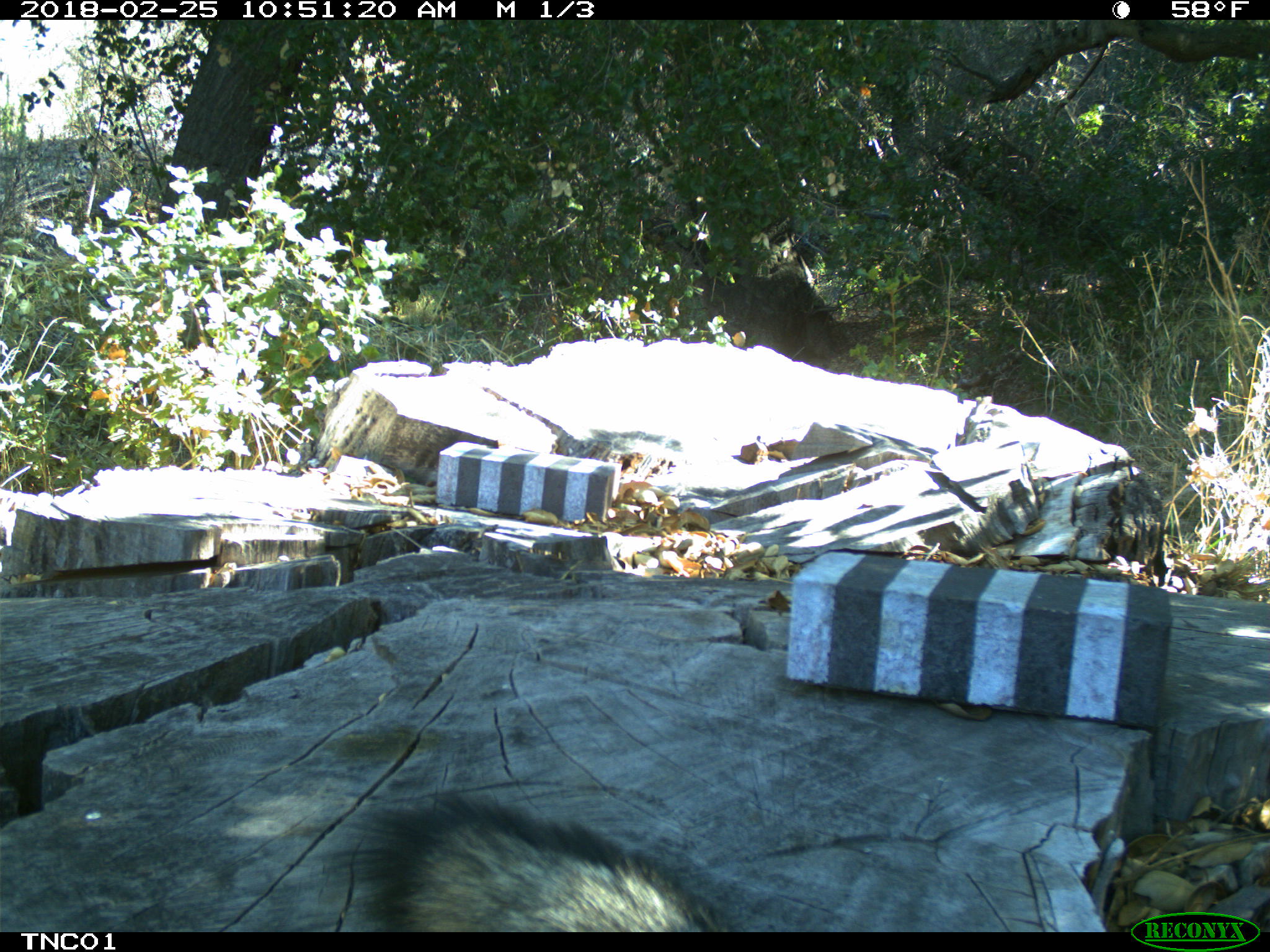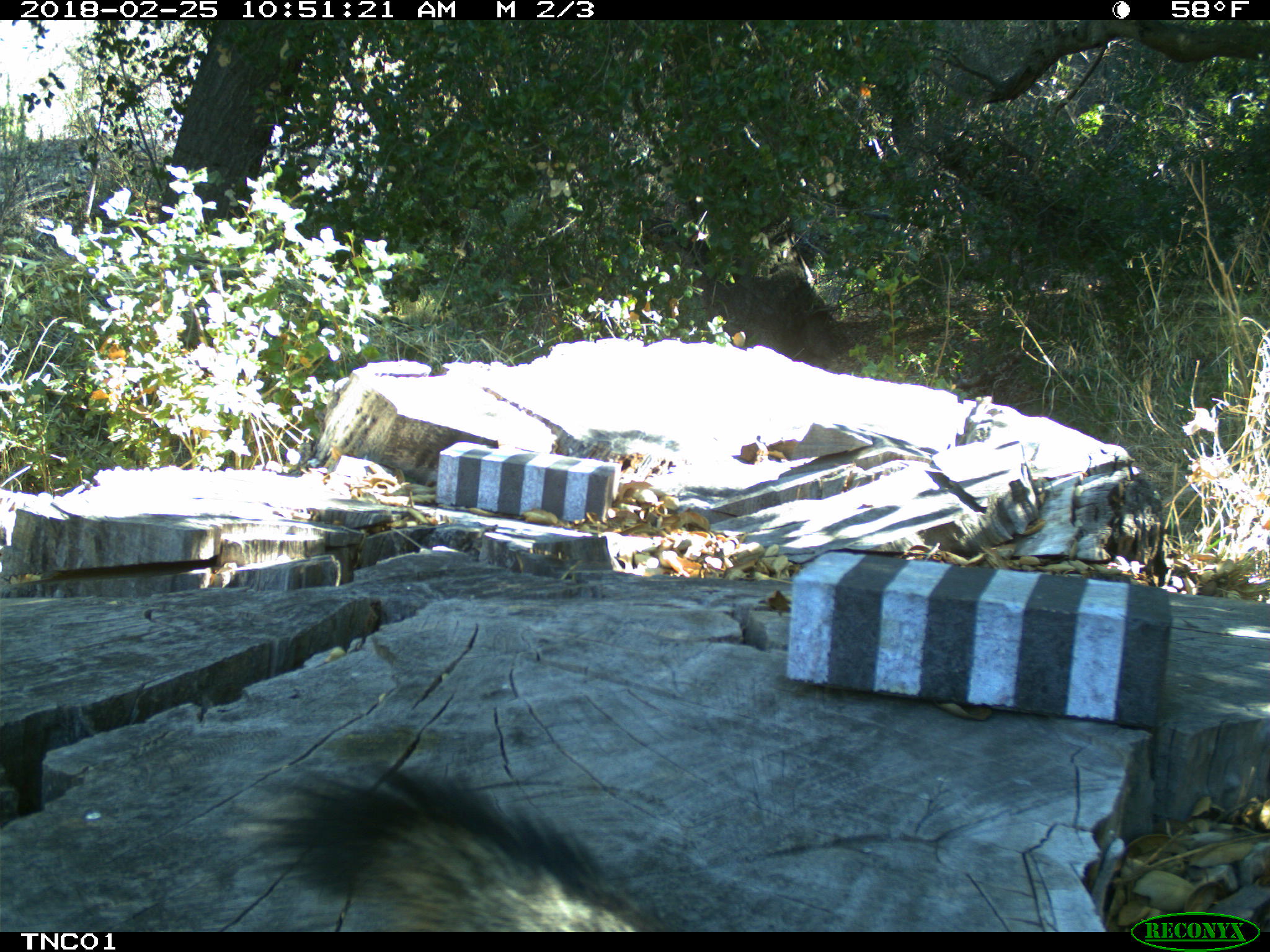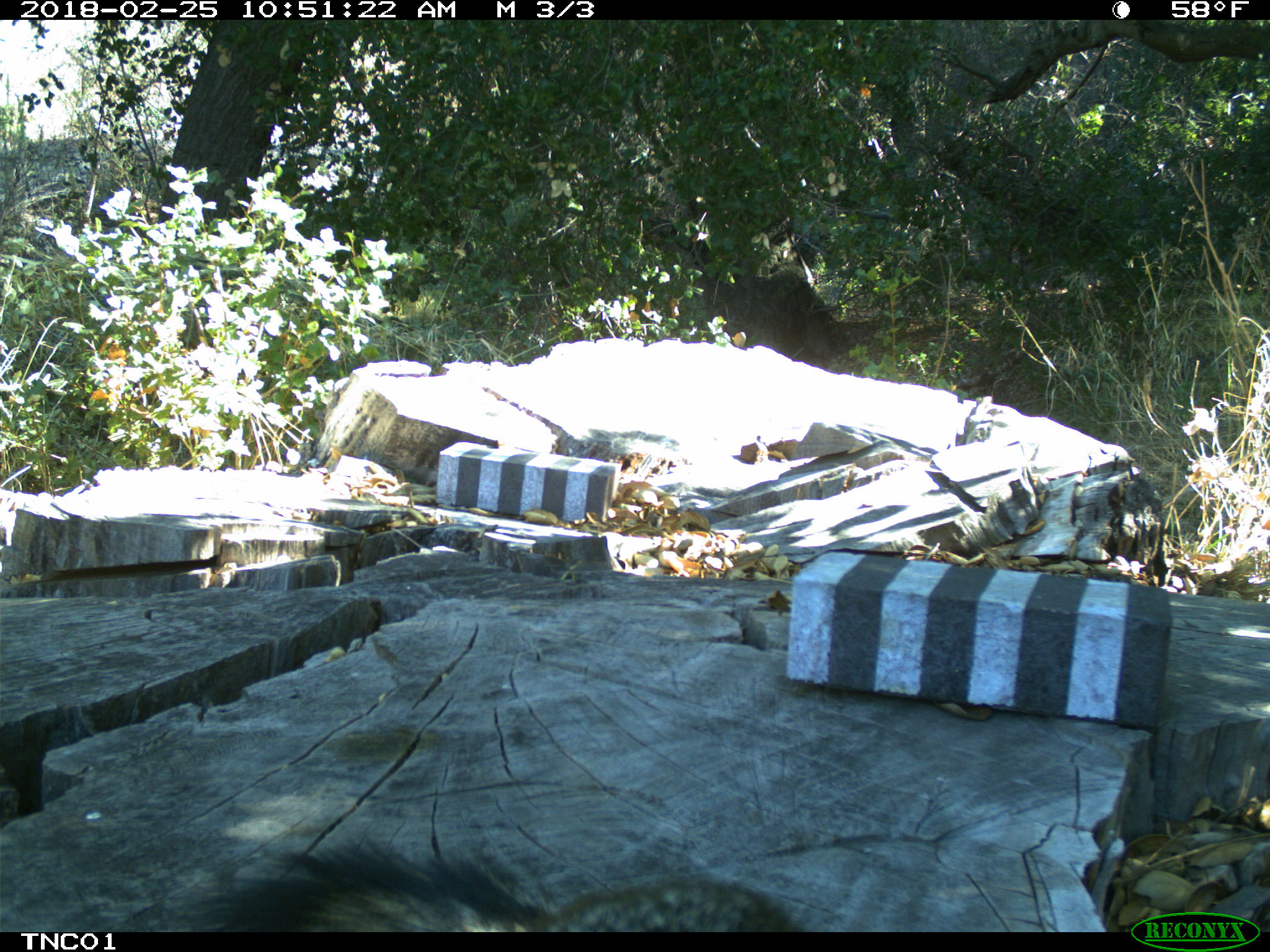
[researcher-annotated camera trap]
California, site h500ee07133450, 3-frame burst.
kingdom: Animalia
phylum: Chordata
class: Mammalia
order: Carnivora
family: Canidae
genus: Urocyon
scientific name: Urocyon littoralis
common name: island fox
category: fox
Fox (island fox) (Urocyon littoralis).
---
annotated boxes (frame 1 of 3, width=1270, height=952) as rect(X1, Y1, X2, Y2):
fox: rect(311, 783, 733, 931)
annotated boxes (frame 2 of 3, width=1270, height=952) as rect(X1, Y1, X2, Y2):
fox: rect(221, 758, 679, 929)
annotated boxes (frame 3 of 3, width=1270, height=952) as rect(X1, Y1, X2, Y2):
fox: rect(189, 820, 798, 930)